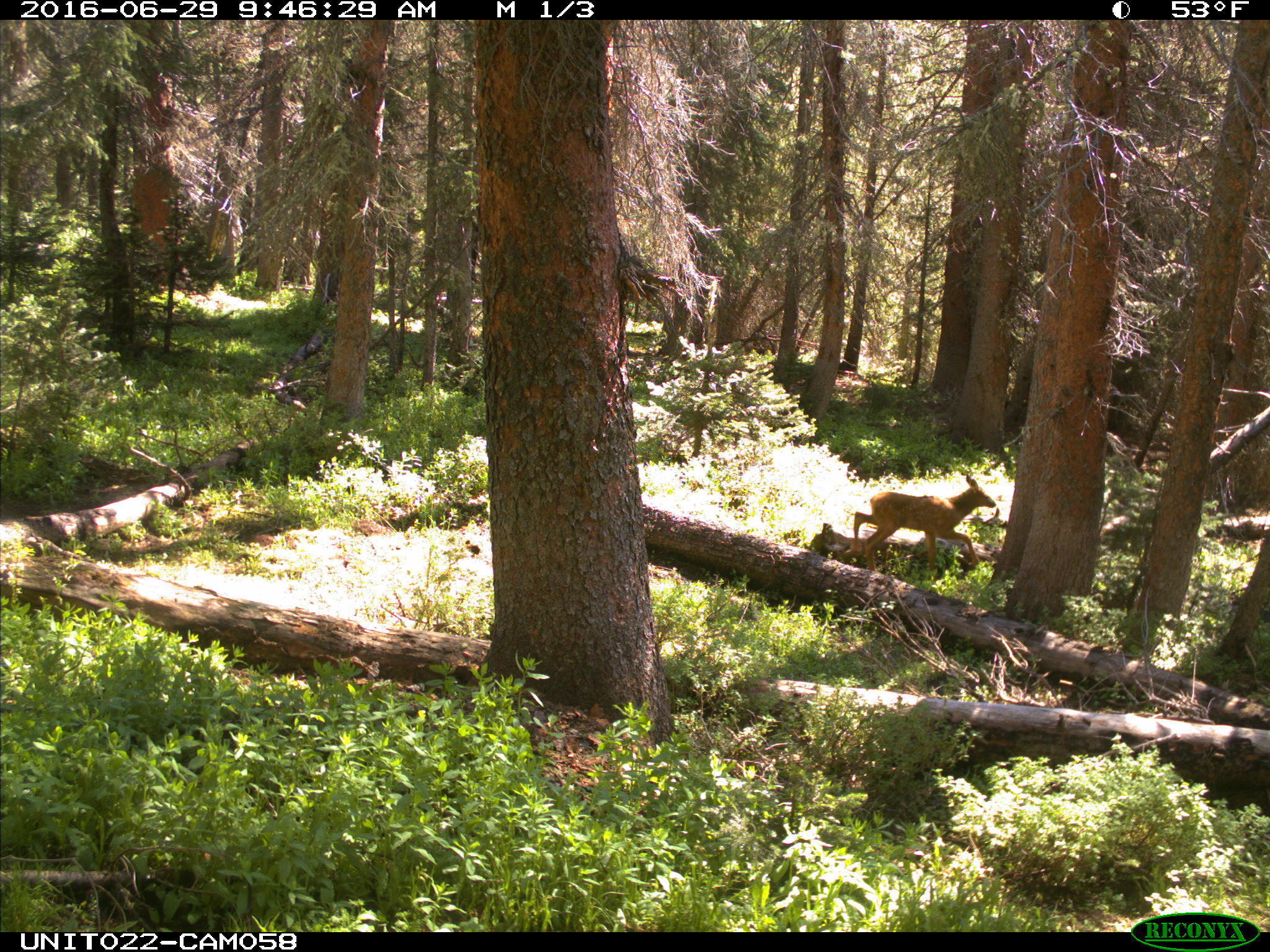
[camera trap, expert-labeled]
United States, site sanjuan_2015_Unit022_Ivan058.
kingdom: Animalia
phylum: Chordata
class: Mammalia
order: Artiodactyla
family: Cervidae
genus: Cervus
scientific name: Cervus elaphus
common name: red deer